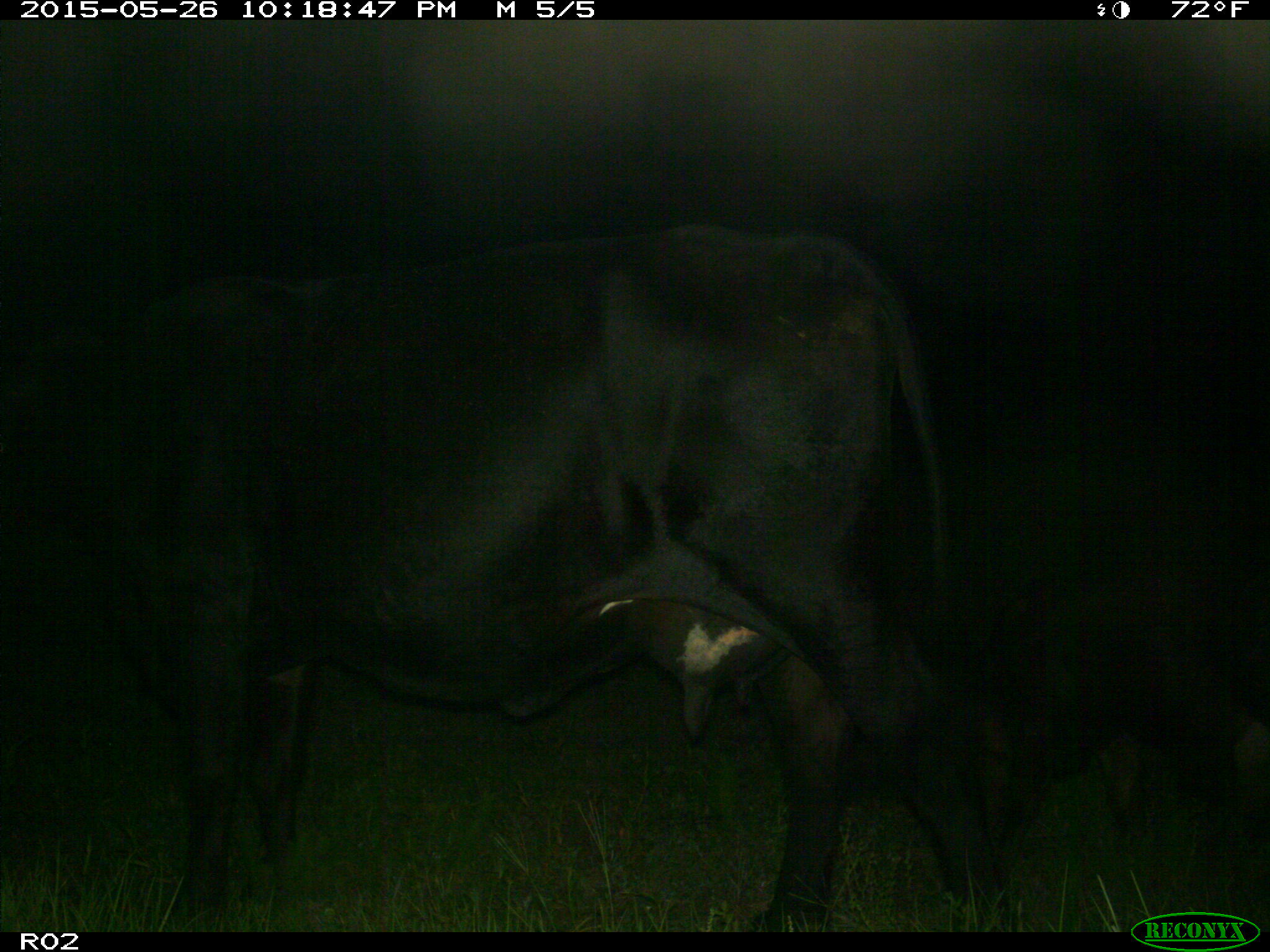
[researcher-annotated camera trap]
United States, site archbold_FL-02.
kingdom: Animalia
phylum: Chordata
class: Mammalia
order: Artiodactyla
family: Bovidae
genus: Bos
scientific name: Bos taurus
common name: domestic cow